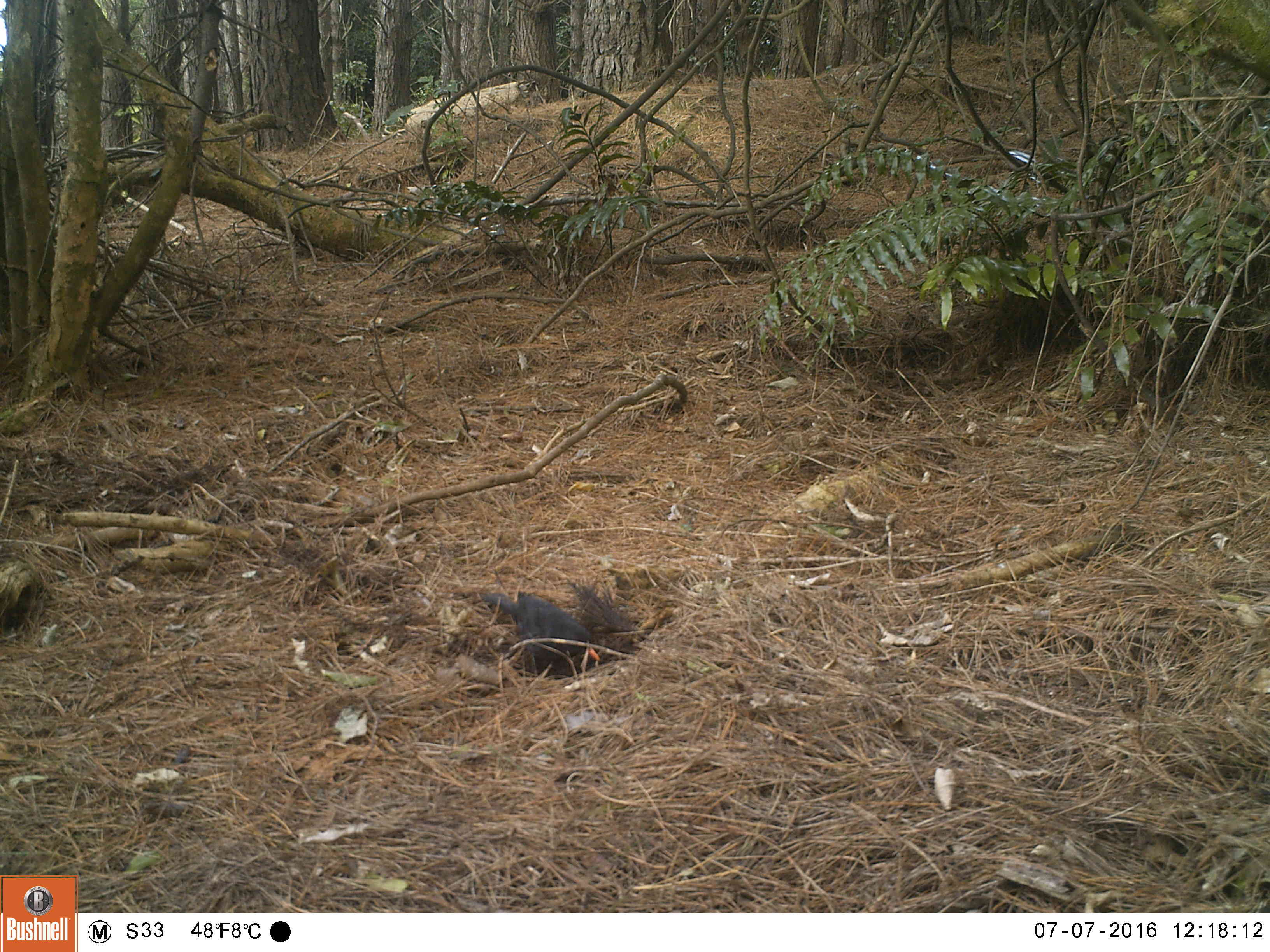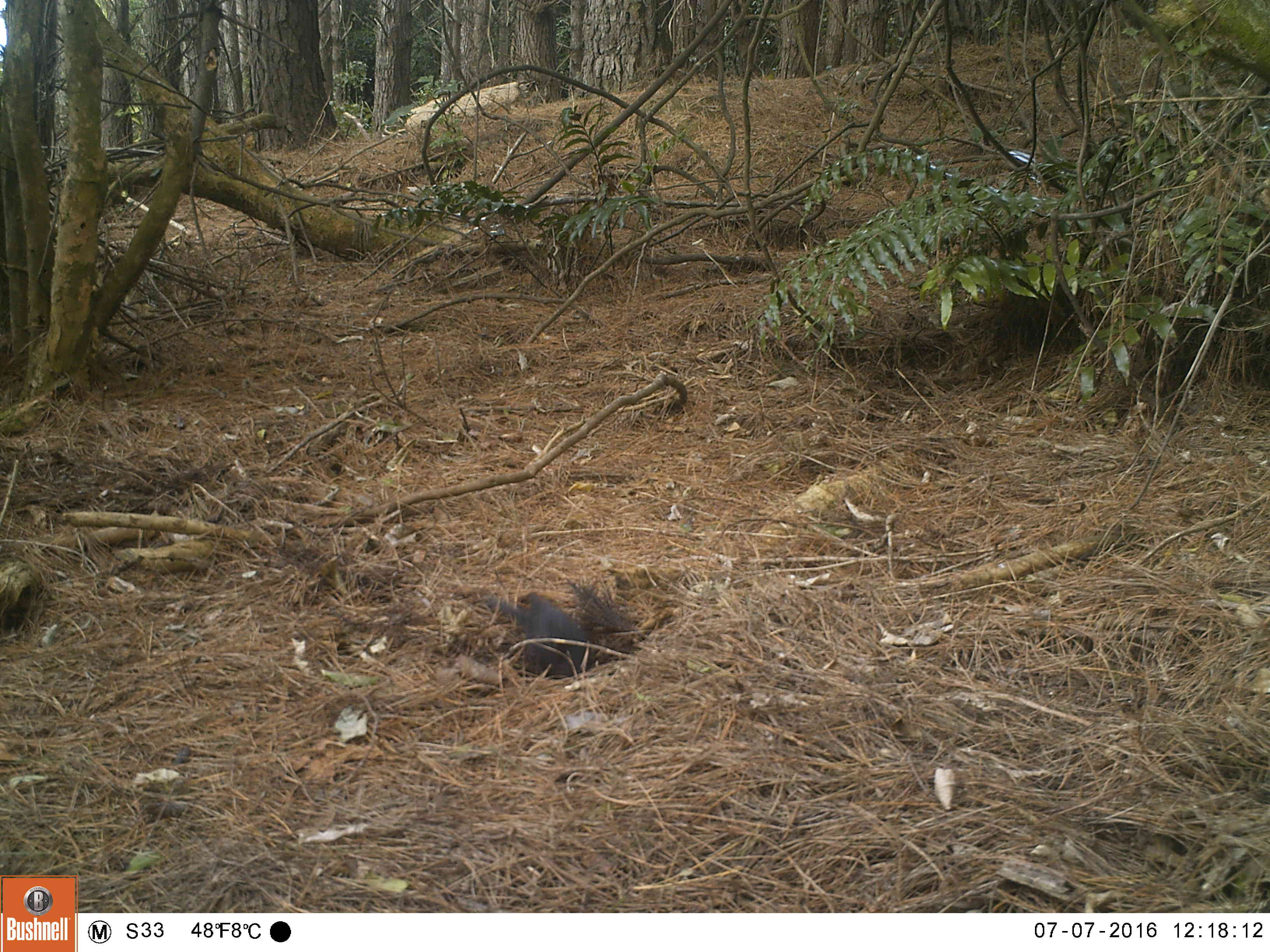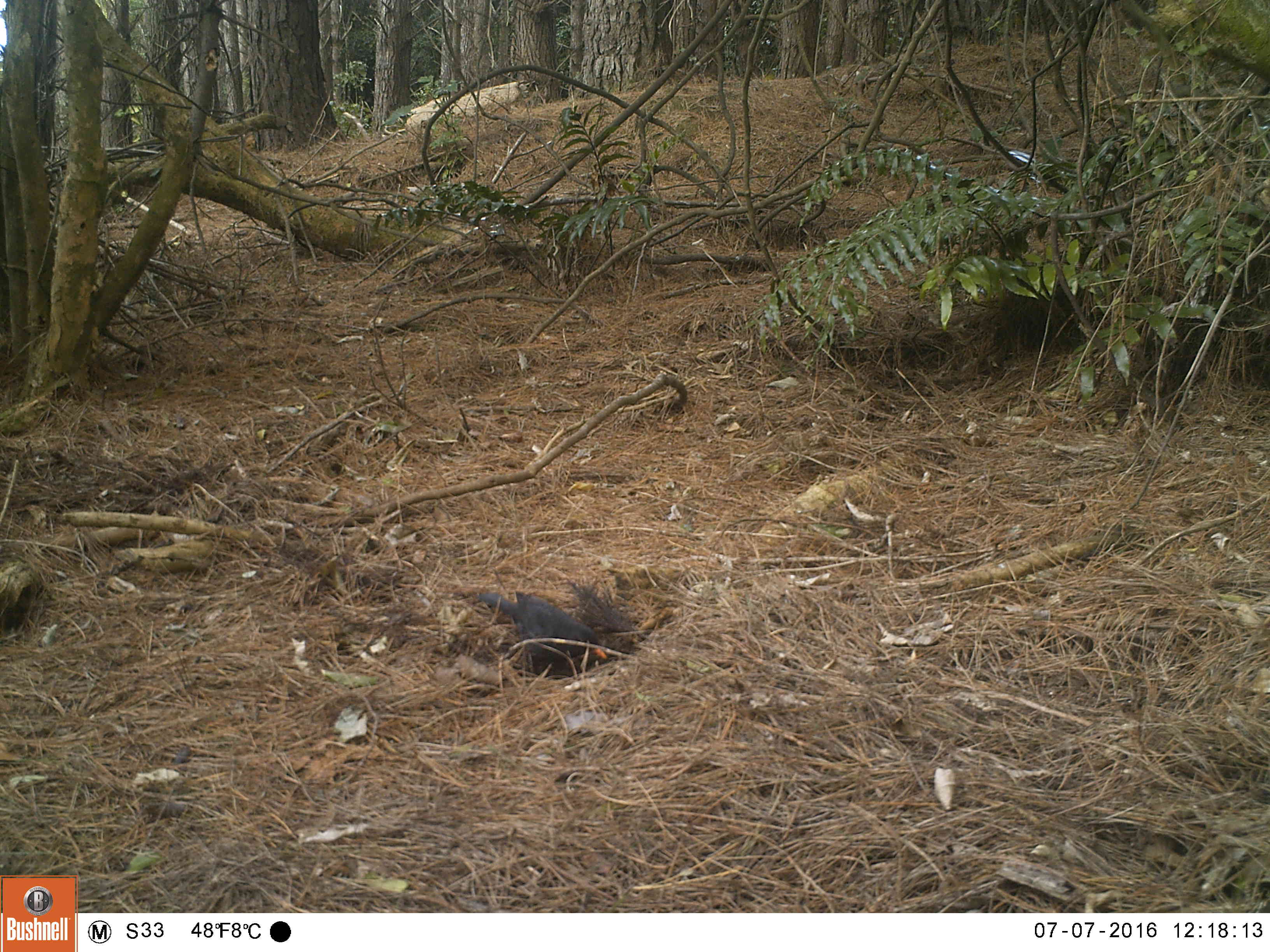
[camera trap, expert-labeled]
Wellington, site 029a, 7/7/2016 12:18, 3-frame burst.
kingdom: Animalia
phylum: Chordata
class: Aves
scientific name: Aves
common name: bird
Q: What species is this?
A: Bird (Aves).